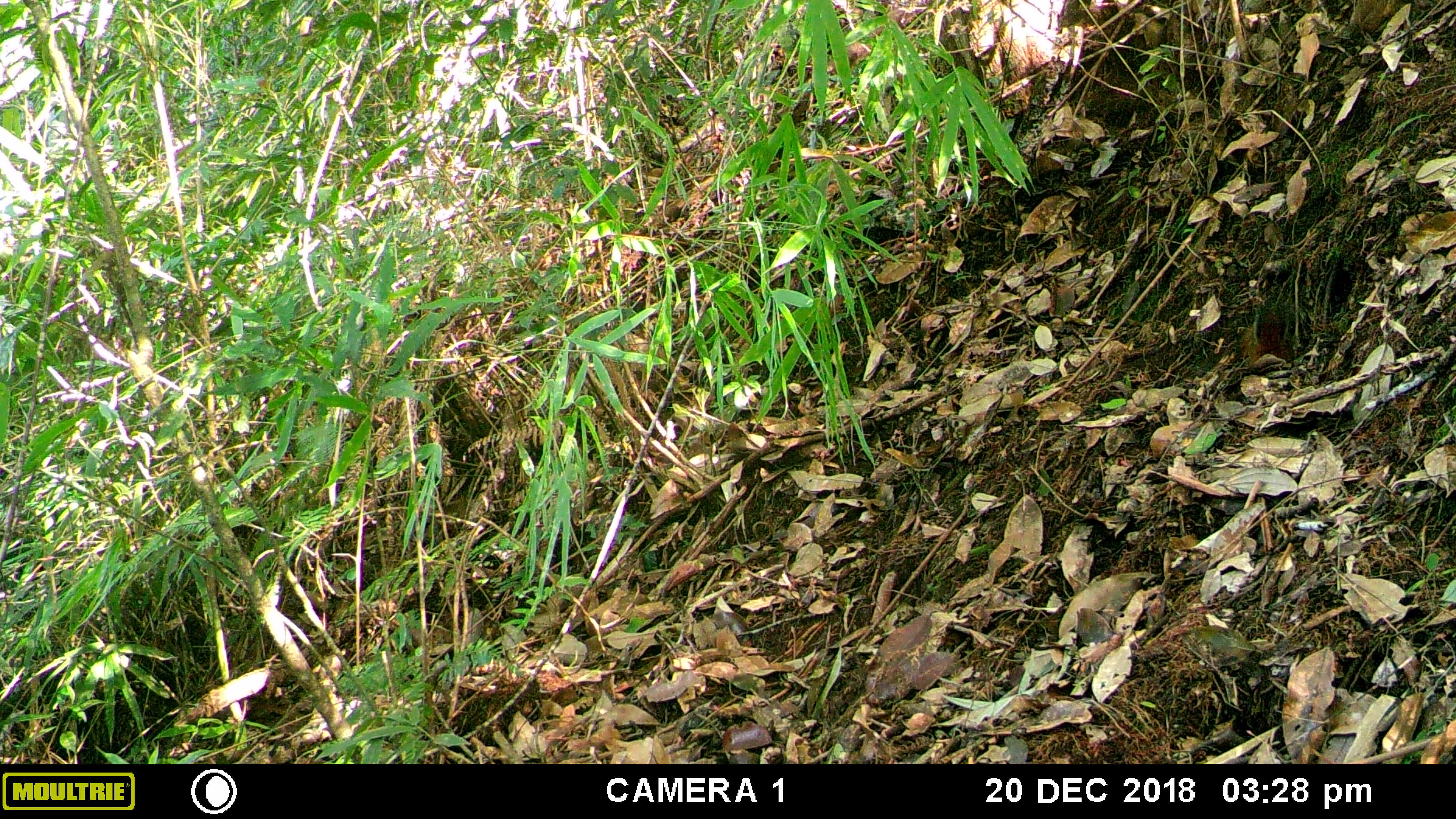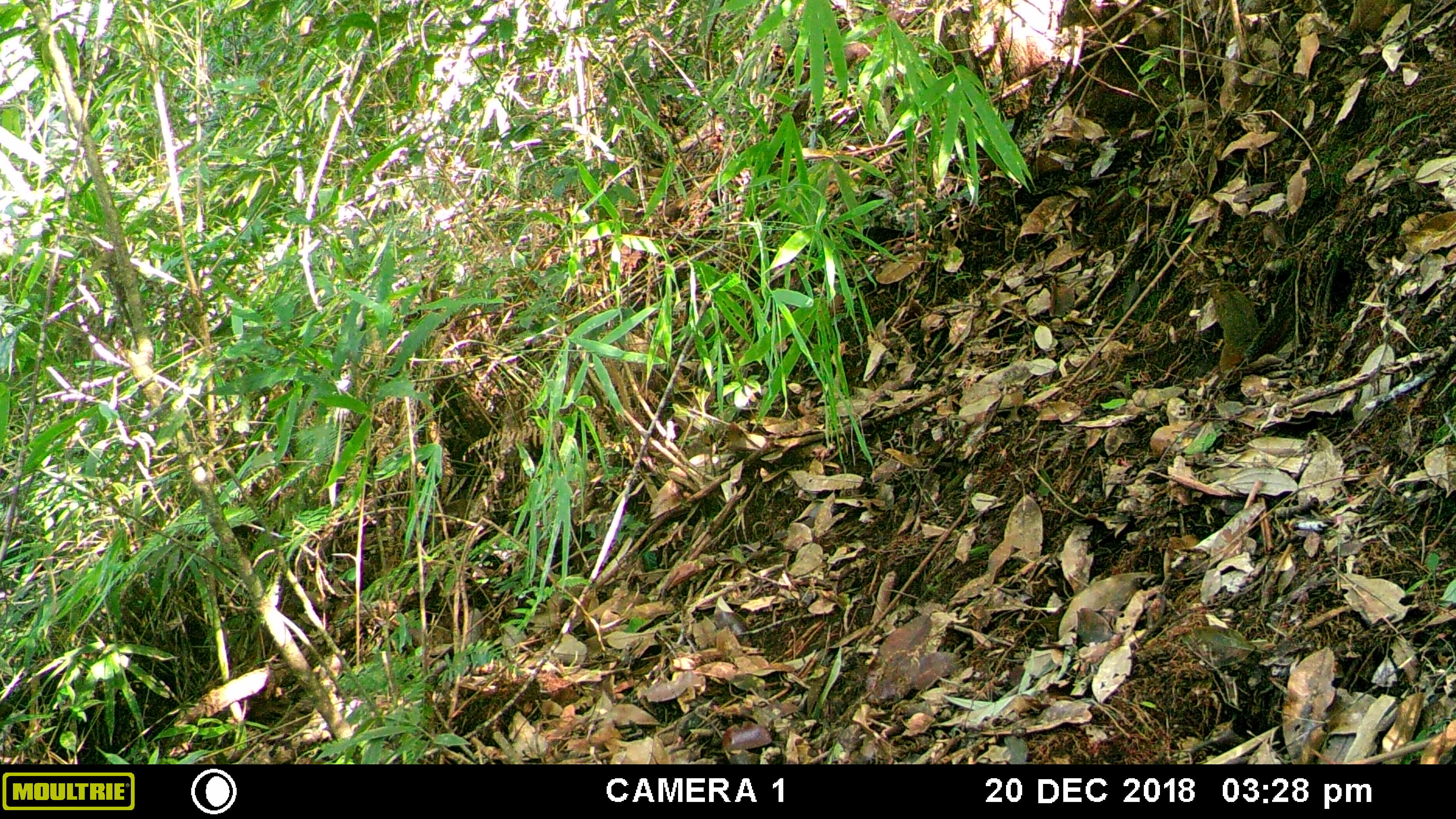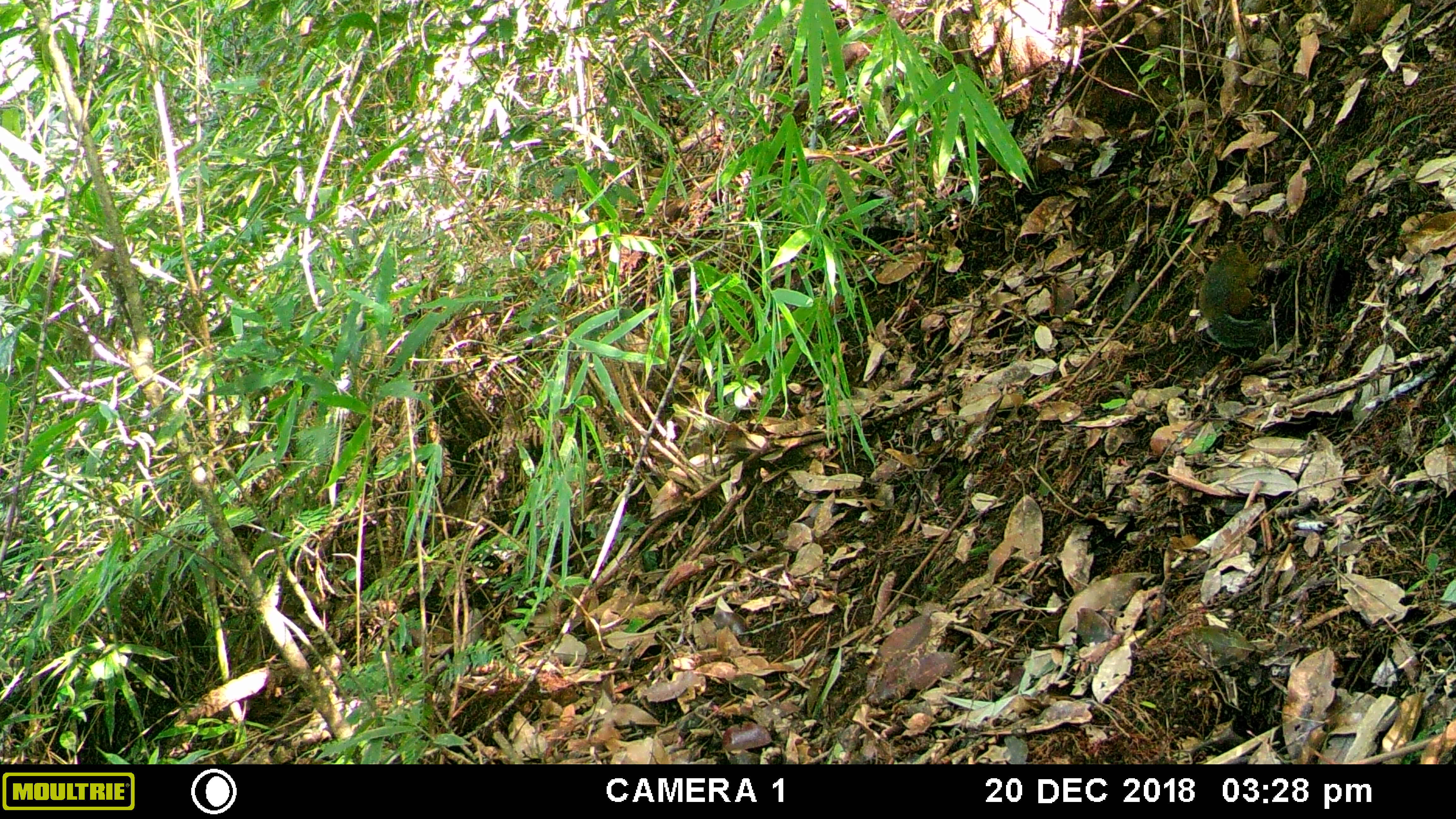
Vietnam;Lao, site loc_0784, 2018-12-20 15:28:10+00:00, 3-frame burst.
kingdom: Animalia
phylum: Chordata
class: Mammalia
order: Rodentia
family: Sciuridae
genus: Dremomys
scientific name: Dremomys rufigenis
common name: red-cheeked squirrel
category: red cheeked squirrel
Red cheeked squirrel (red-cheeked squirrel) (Dremomys rufigenis). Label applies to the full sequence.